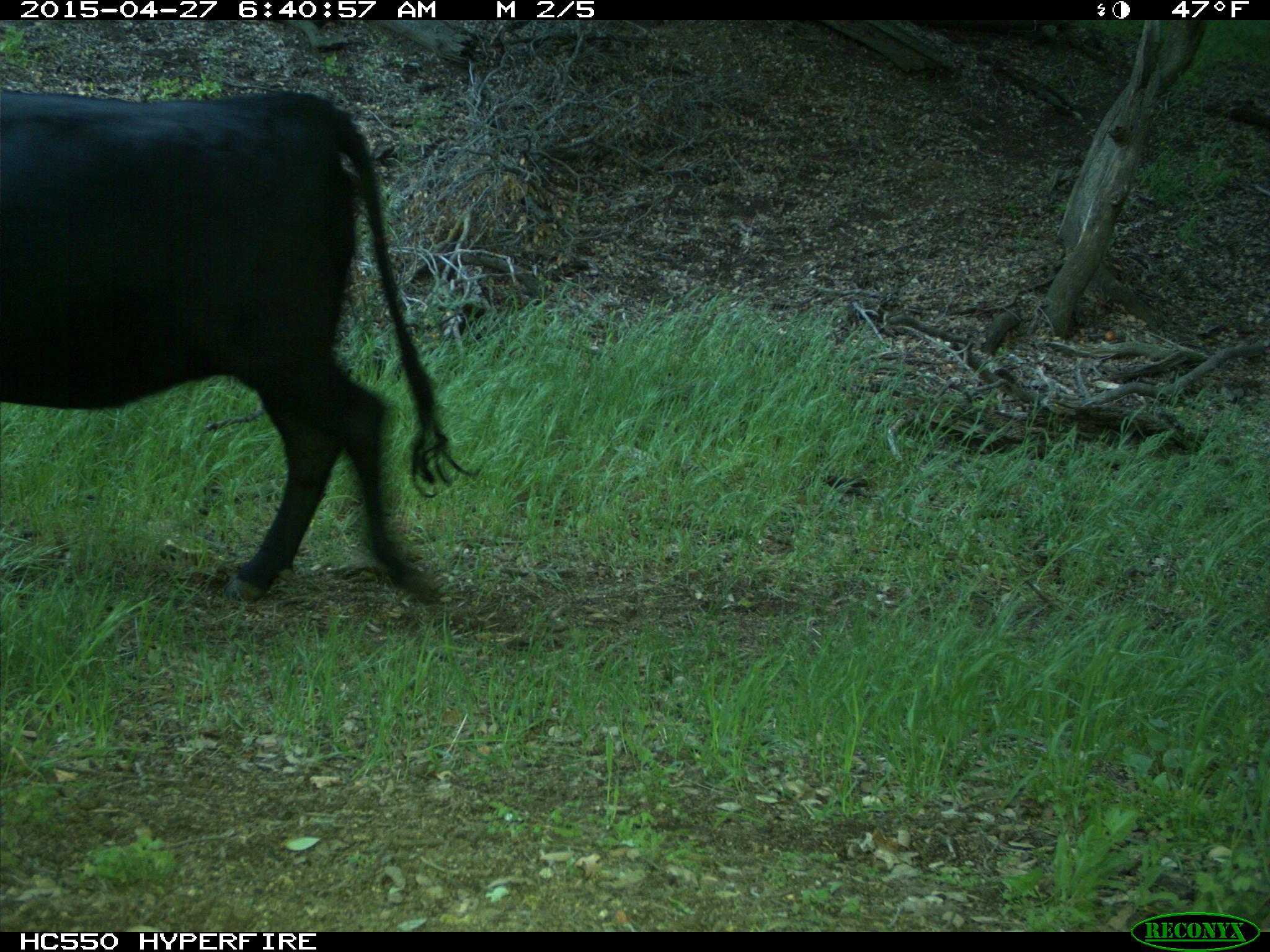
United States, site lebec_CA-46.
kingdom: Animalia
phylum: Chordata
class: Mammalia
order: Artiodactyla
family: Bovidae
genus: Bos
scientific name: Bos taurus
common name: domestic cow